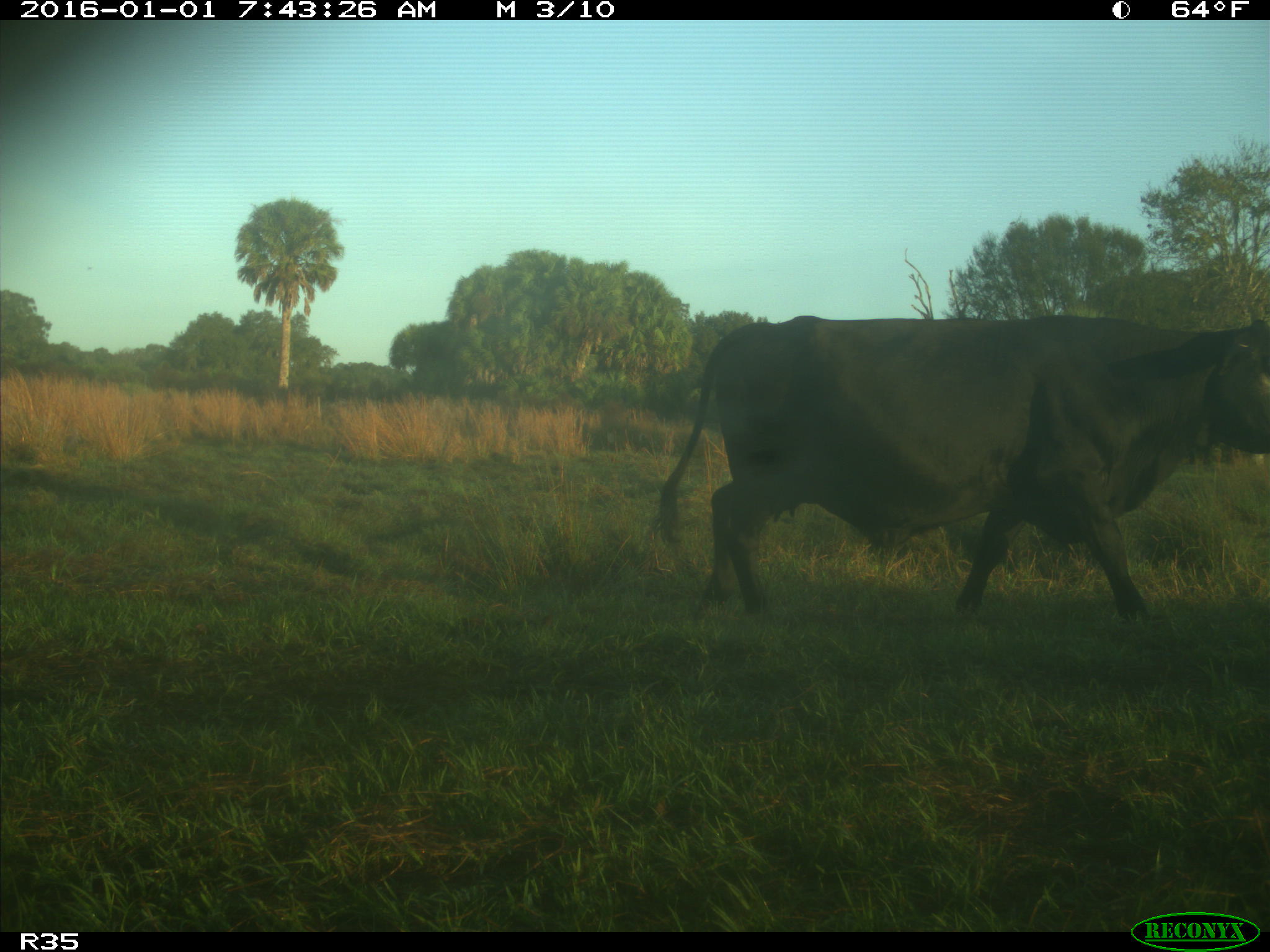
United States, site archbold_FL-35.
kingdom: Animalia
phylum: Chordata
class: Mammalia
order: Artiodactyla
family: Bovidae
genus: Bos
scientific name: Bos taurus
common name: domestic cow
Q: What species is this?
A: Bos taurus (domestic cow).